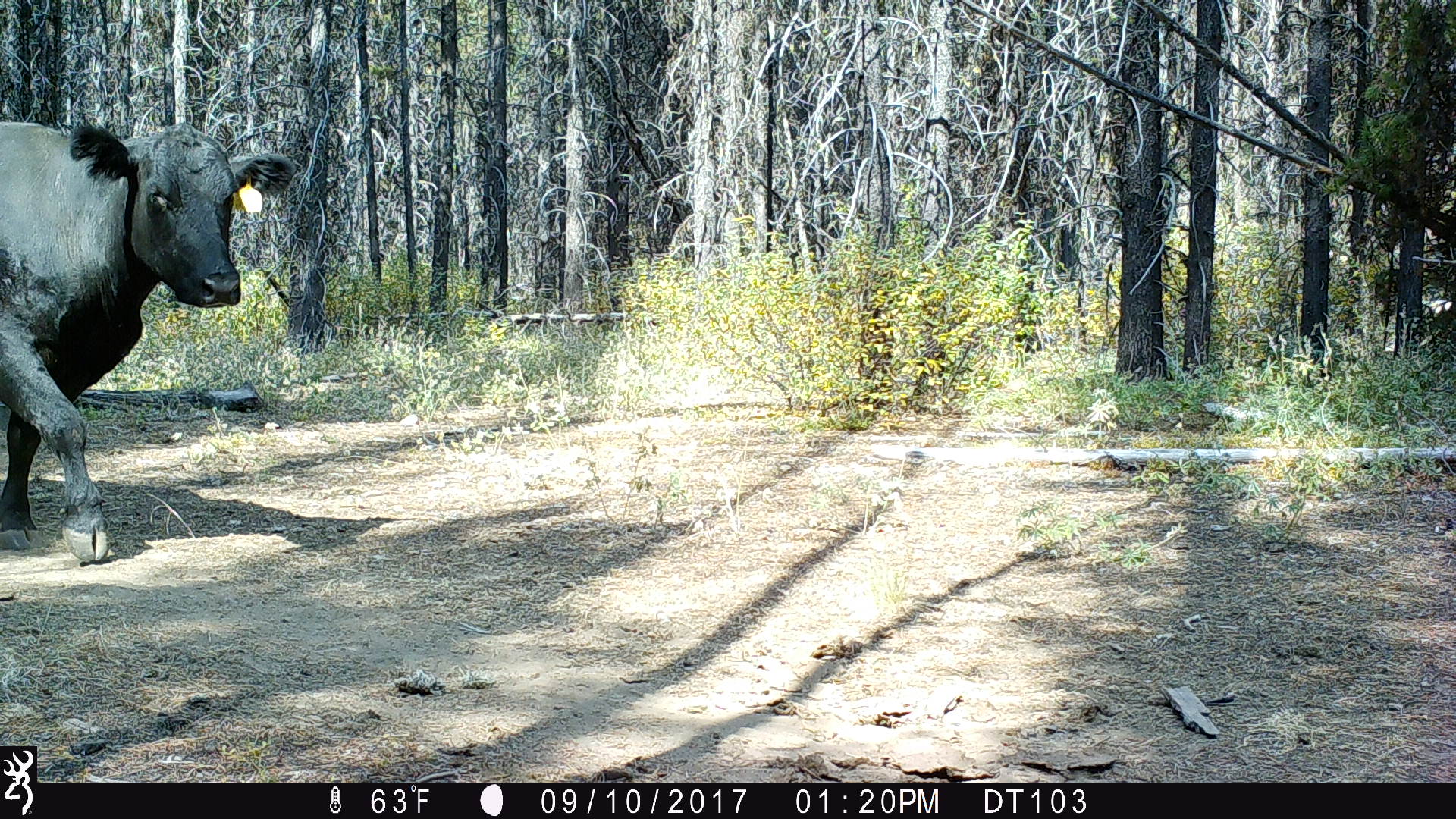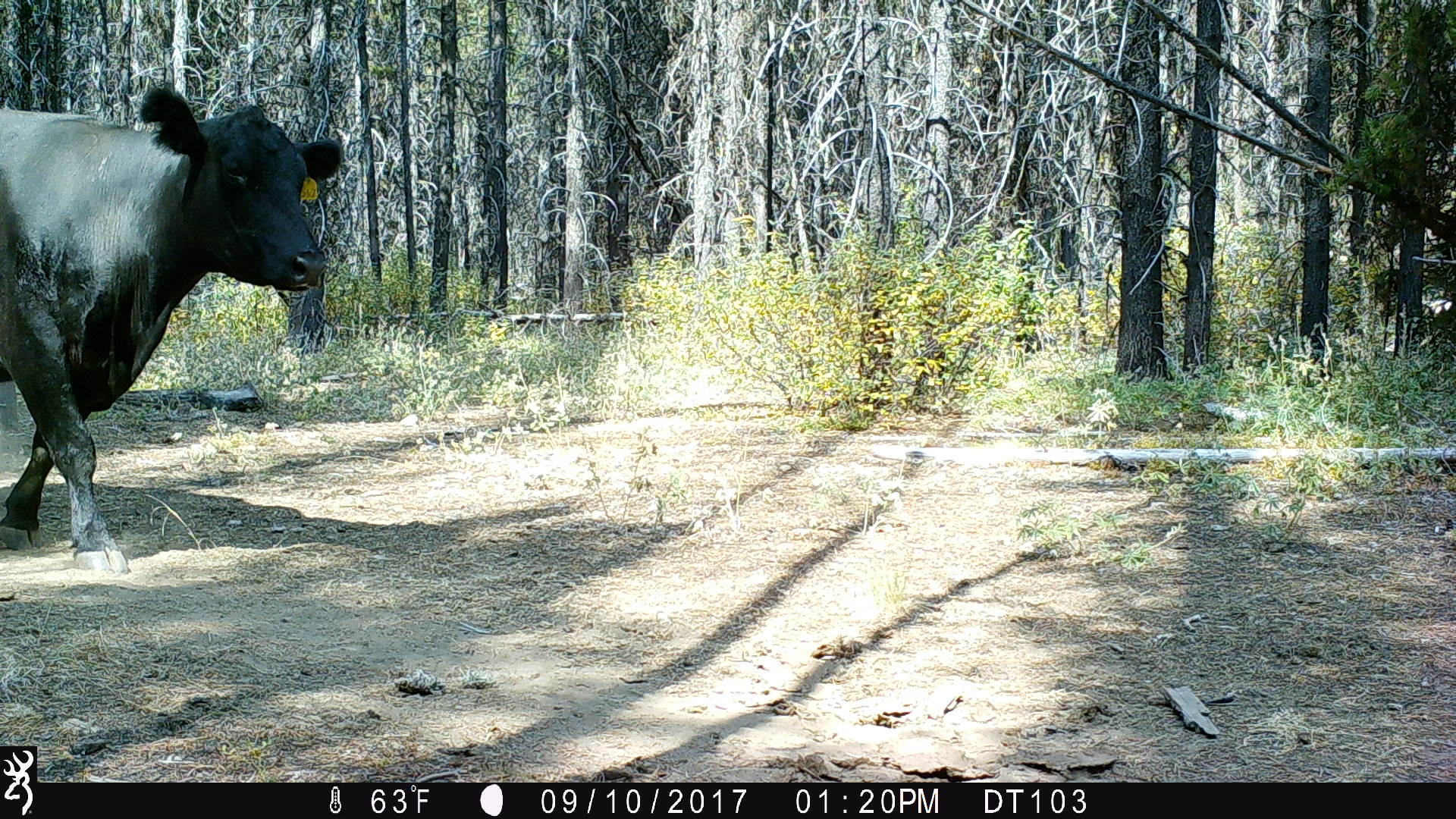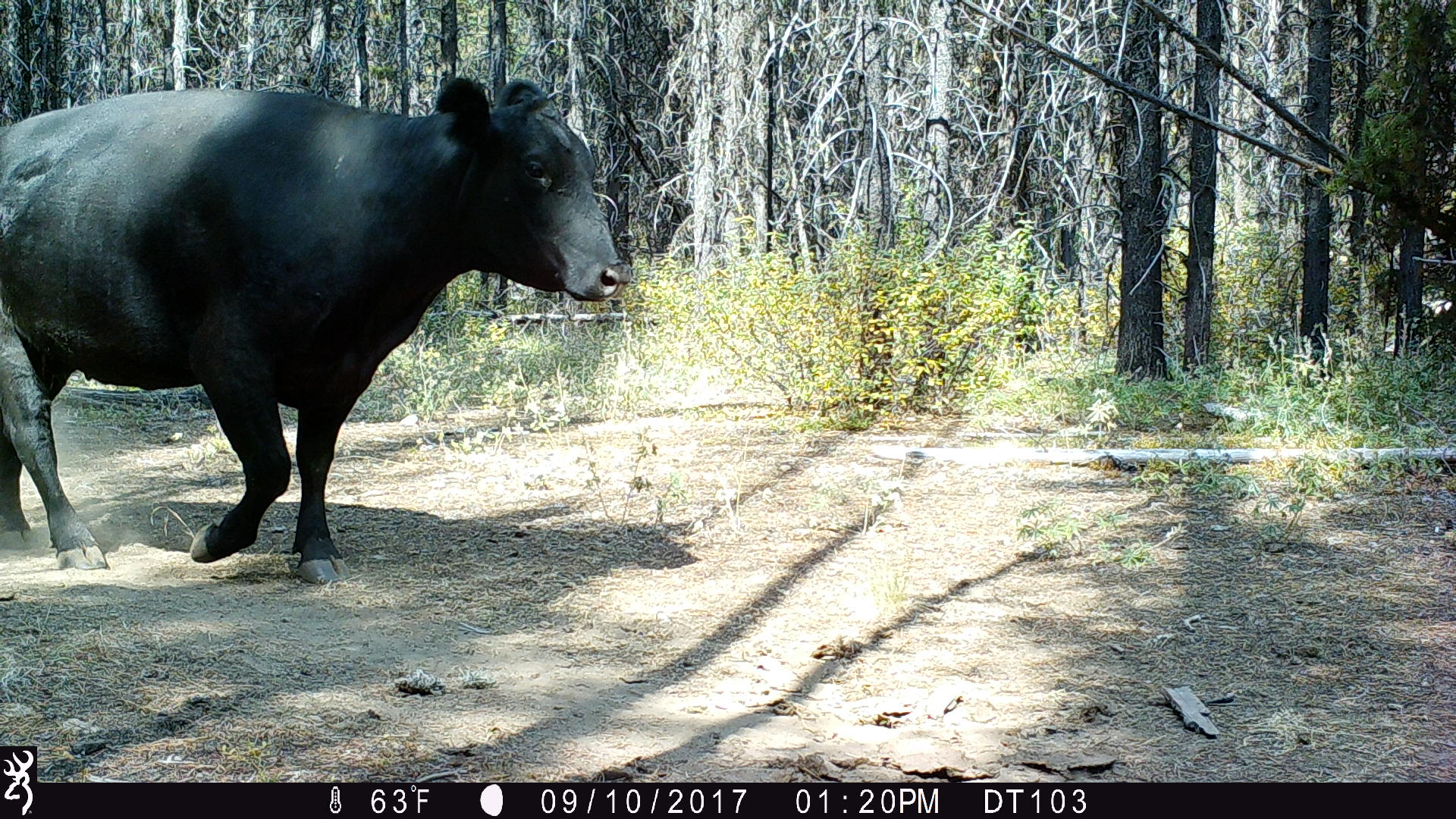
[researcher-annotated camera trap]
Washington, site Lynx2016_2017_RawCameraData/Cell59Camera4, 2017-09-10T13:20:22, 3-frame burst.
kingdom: Animalia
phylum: Chordata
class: Mammalia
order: Artiodactyla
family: Bovidae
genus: Bos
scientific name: Bos taurus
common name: domestic cattle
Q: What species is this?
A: Domestic cattle (Bos taurus).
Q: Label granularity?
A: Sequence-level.